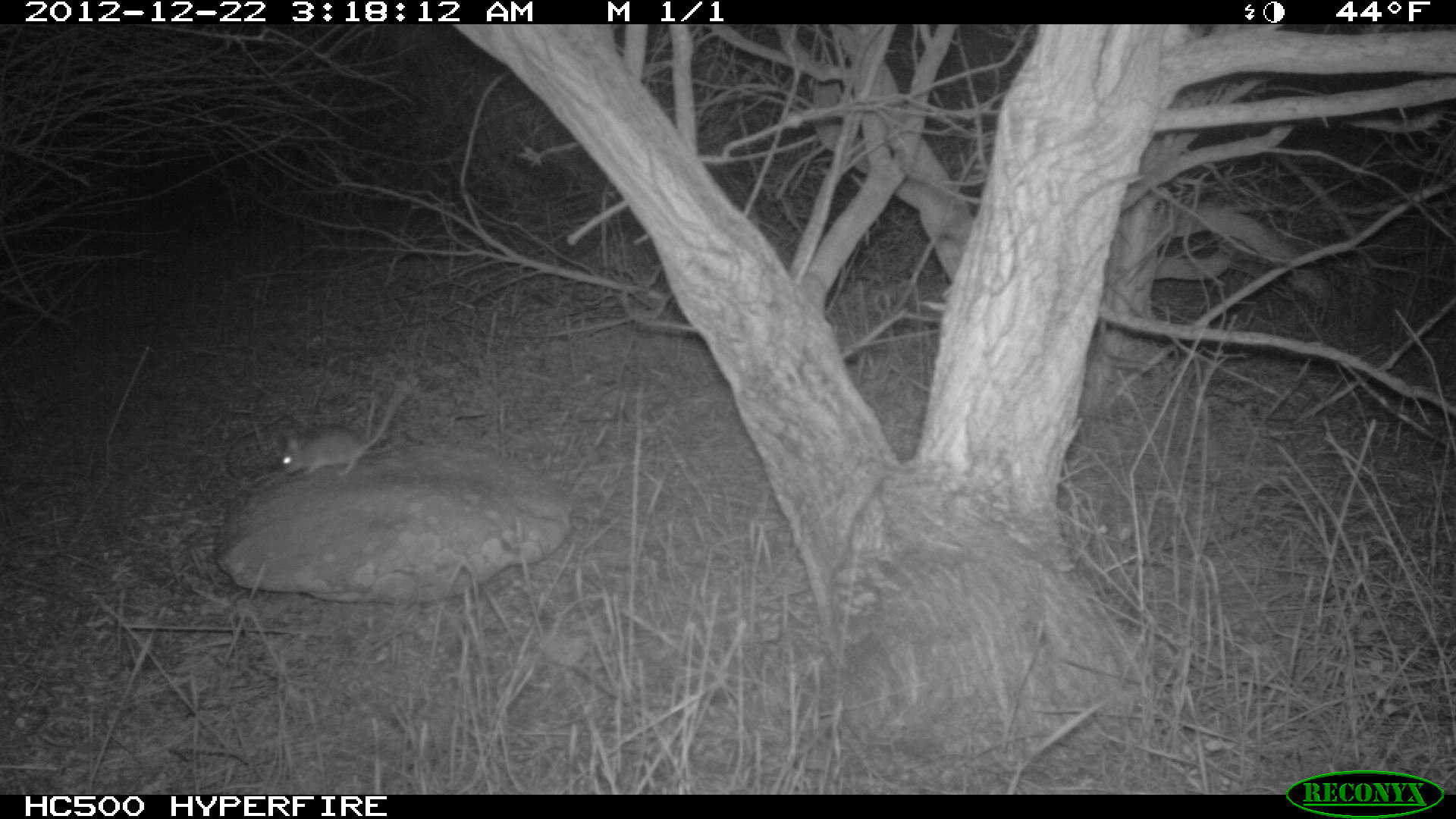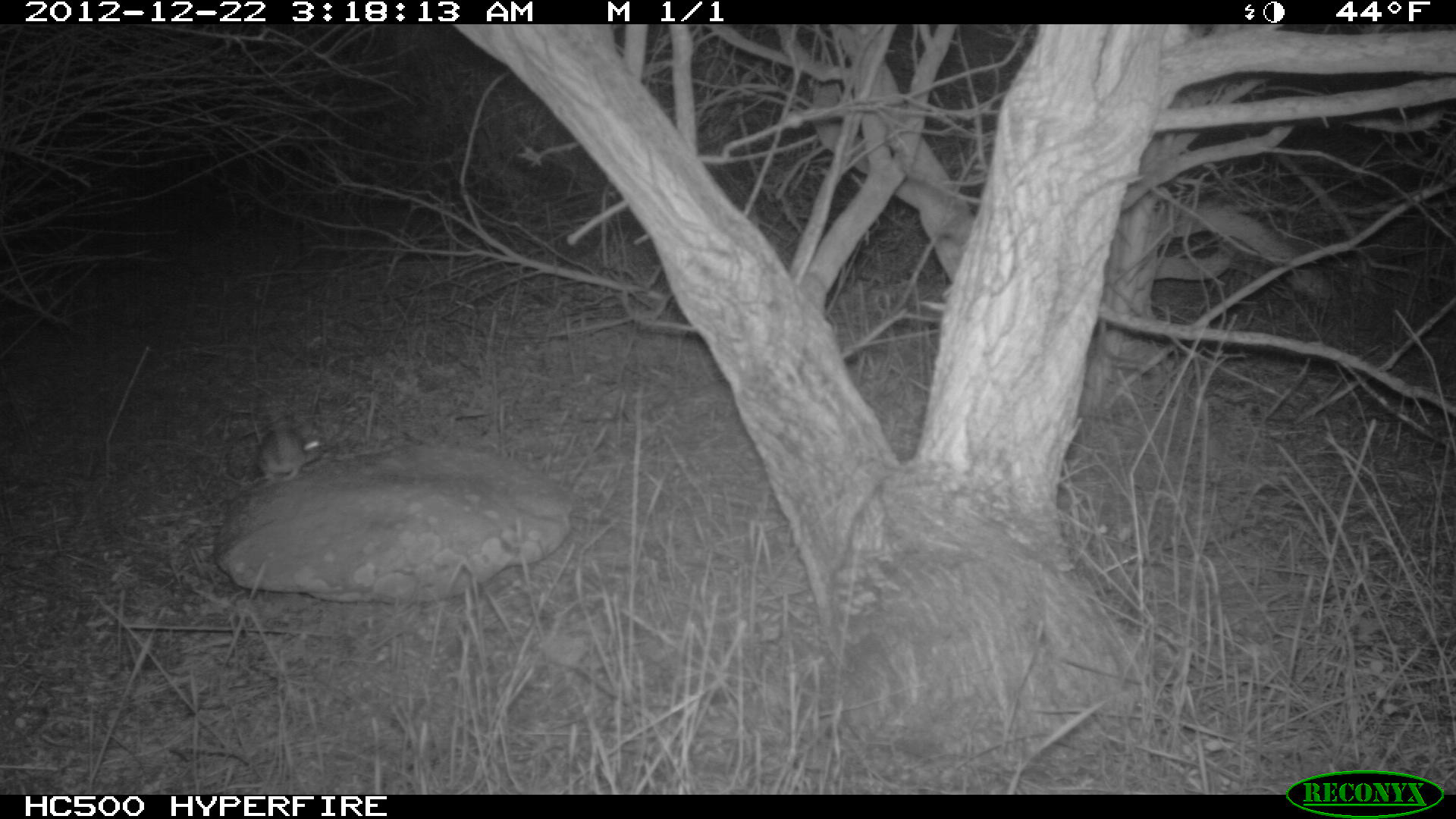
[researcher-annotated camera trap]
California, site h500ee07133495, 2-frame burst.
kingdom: Animalia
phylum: Chordata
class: Mammalia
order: Rodentia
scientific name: Rodentia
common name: rodent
Rodent (Rodentia).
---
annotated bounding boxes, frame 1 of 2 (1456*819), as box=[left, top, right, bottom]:
rodent: box=[279, 393, 406, 478]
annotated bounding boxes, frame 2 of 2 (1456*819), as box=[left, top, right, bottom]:
rodent: box=[247, 399, 324, 483]